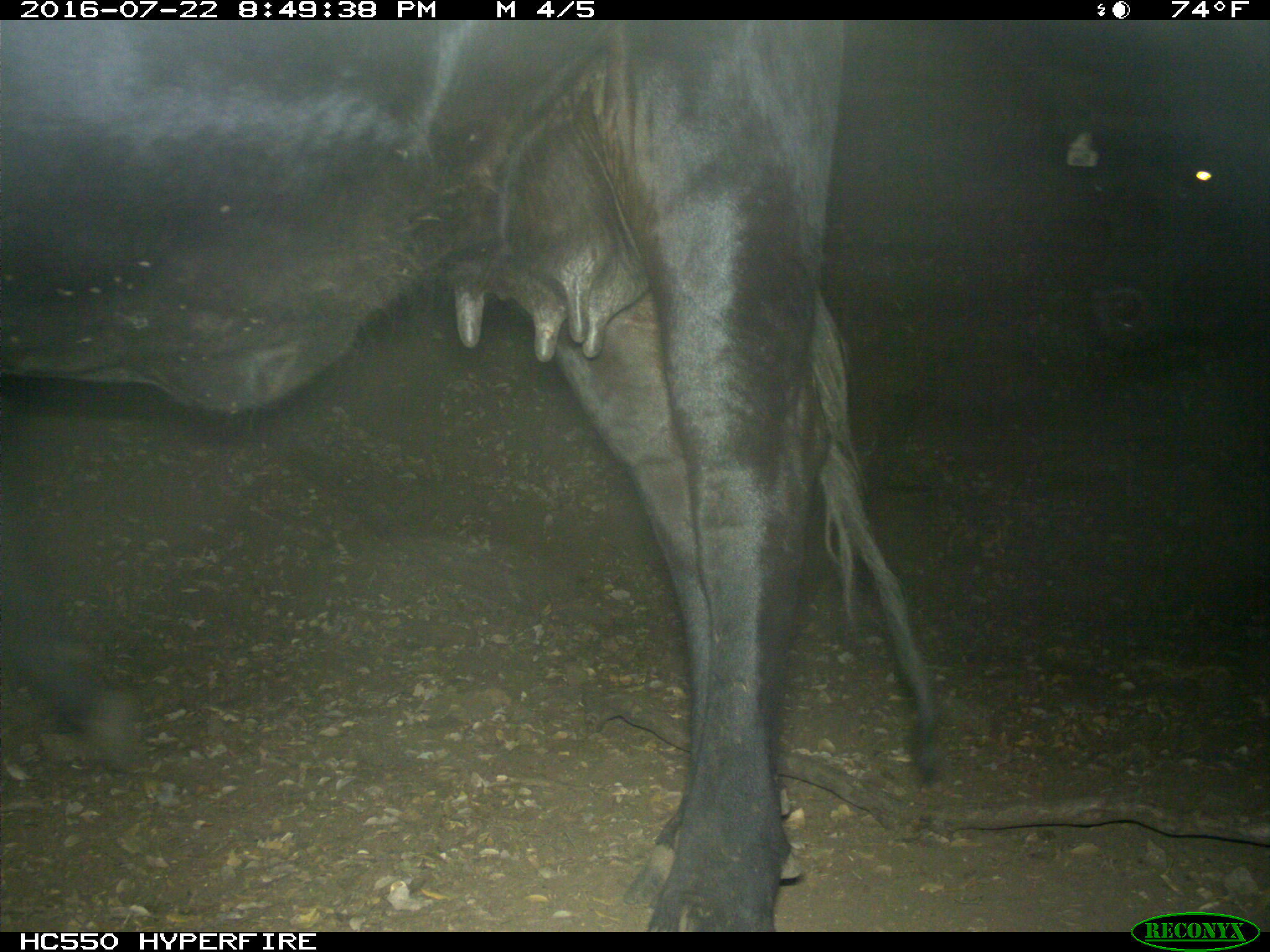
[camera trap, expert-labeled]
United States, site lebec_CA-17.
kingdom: Animalia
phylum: Chordata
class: Mammalia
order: Artiodactyla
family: Bovidae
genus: Bos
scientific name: Bos taurus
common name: domestic cow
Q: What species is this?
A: Bos taurus (domestic cow).